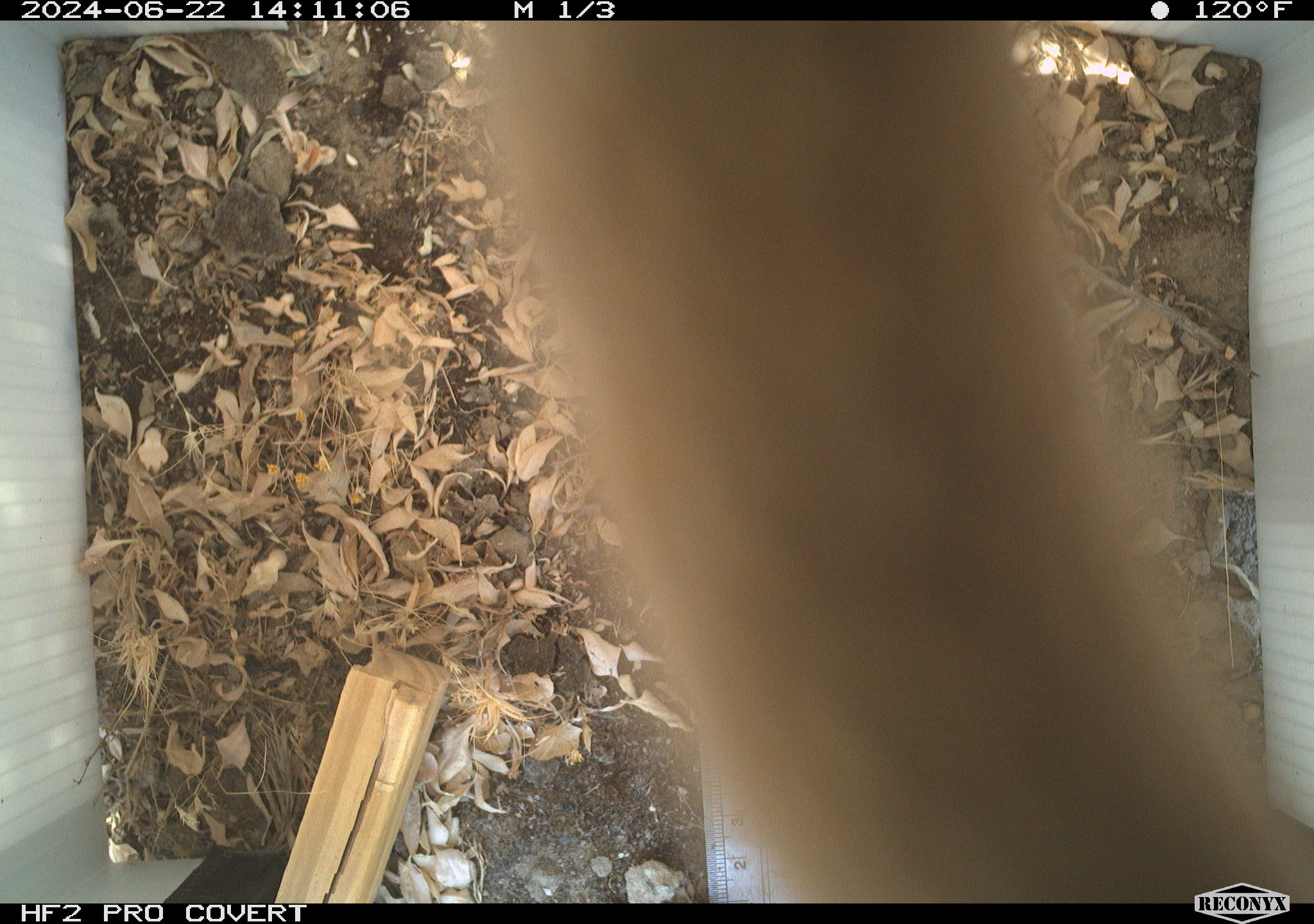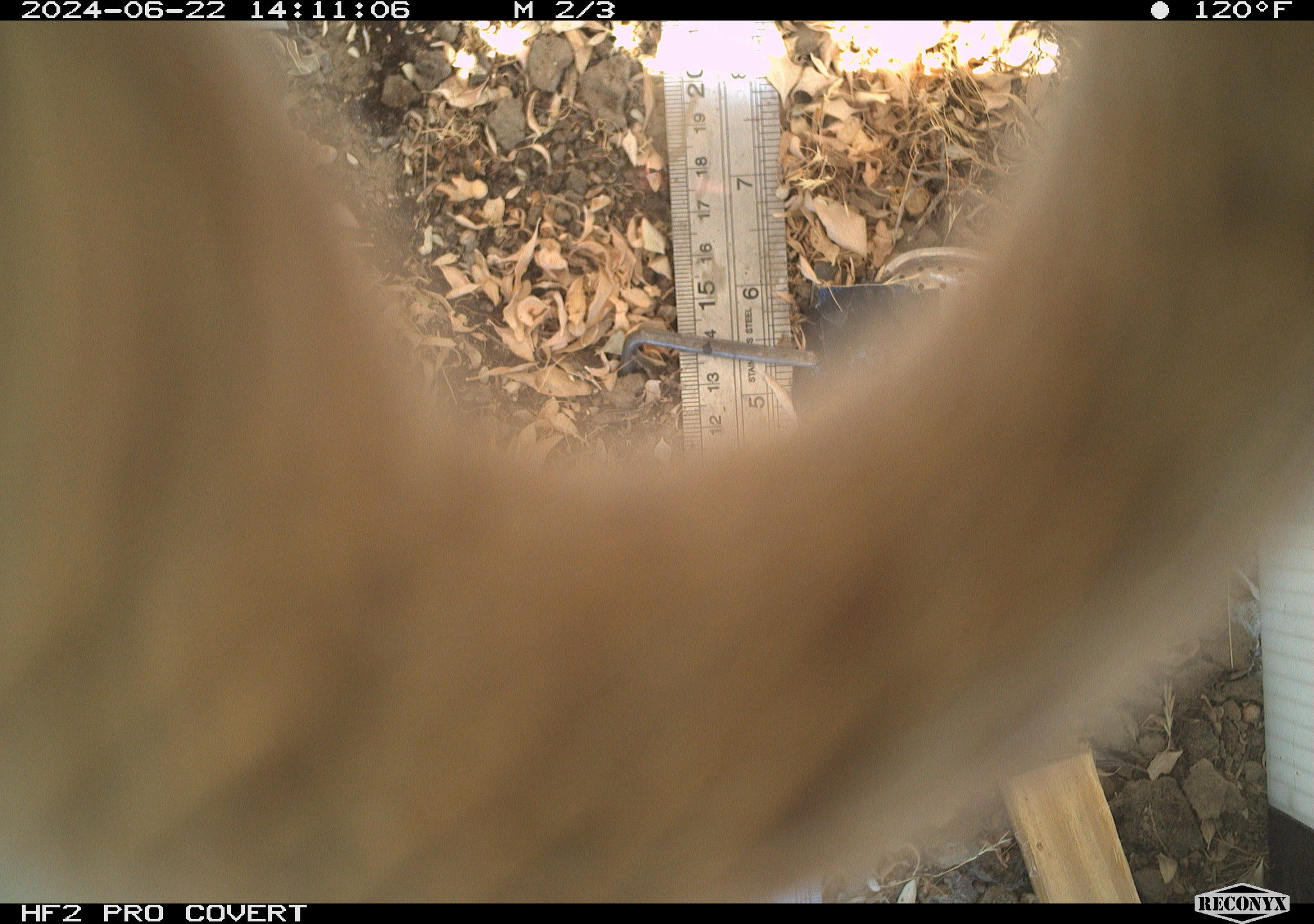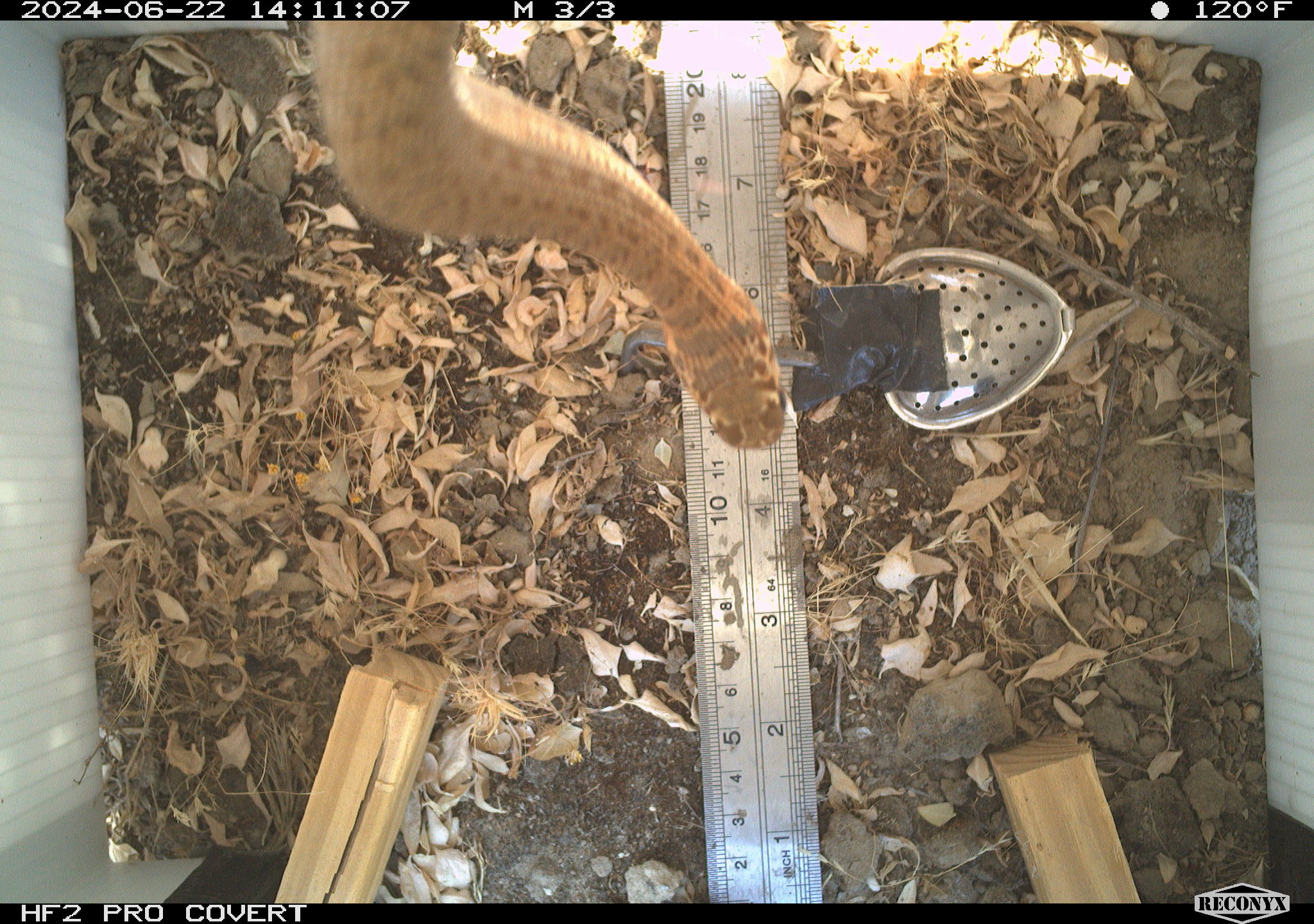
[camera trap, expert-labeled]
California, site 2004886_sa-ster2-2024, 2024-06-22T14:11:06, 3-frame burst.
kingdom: Animalia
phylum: Chordata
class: Reptilia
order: Squamata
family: Colubridae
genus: Masticophis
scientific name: Masticophis flagellum ruddocki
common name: san joaquin coachwhip